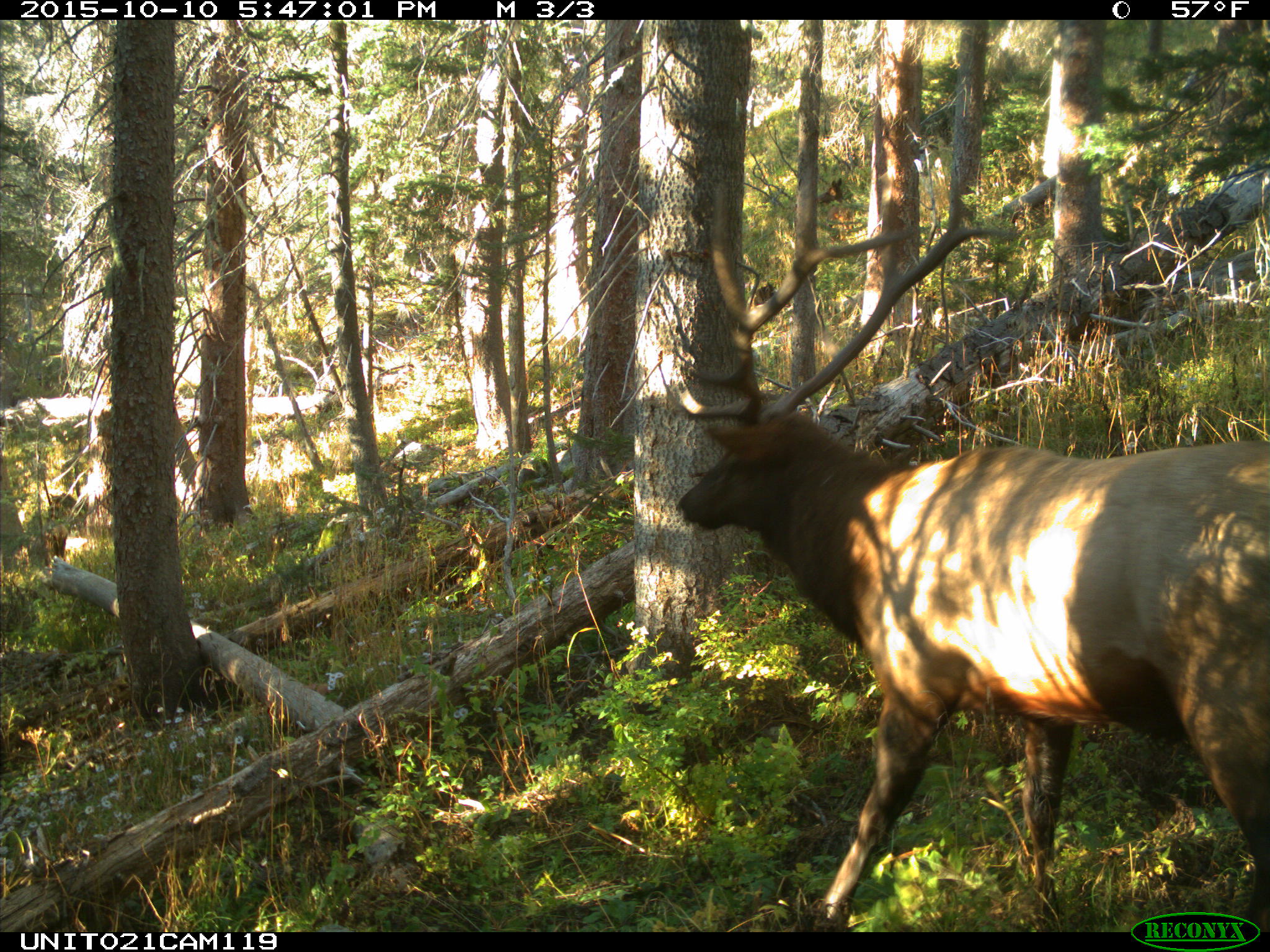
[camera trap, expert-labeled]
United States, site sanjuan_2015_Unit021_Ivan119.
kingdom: Animalia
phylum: Chordata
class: Mammalia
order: Artiodactyla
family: Cervidae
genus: Cervus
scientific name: Cervus elaphus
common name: red deer